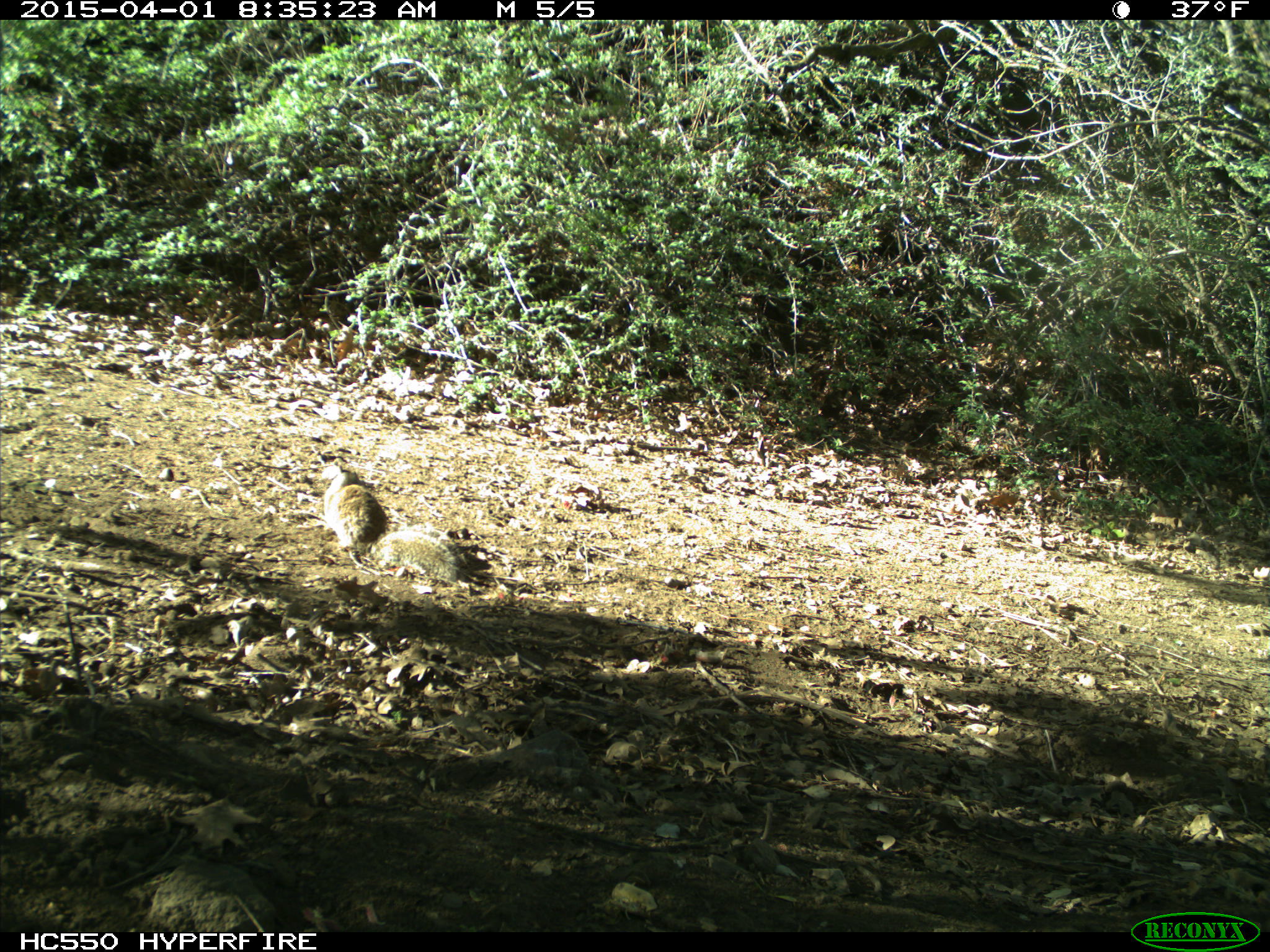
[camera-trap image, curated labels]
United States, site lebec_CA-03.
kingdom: Animalia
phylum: Chordata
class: Mammalia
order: Rodentia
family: Sciuridae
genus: Otospermophilus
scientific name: Otospermophilus beecheyi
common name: california ground squirrel